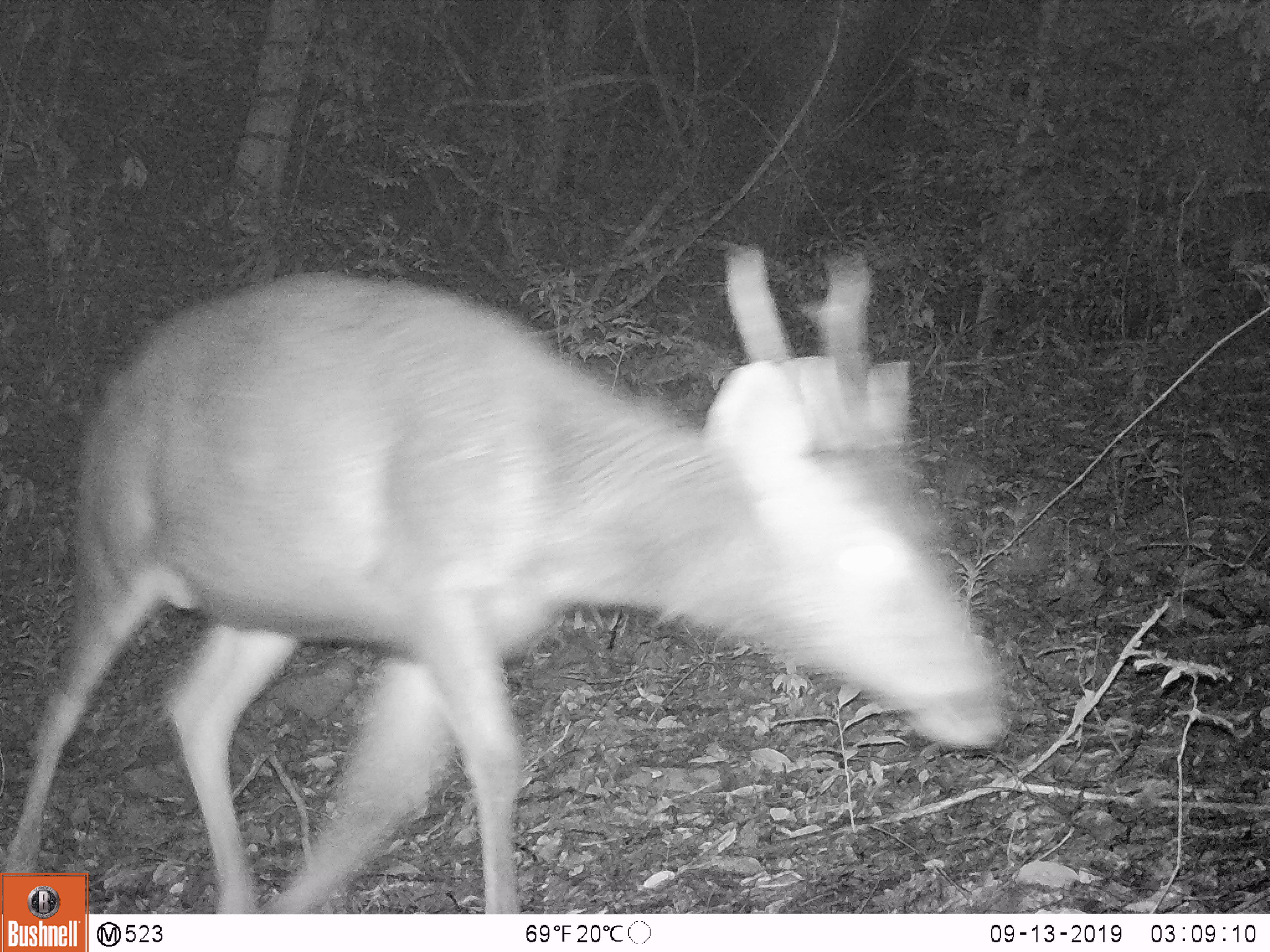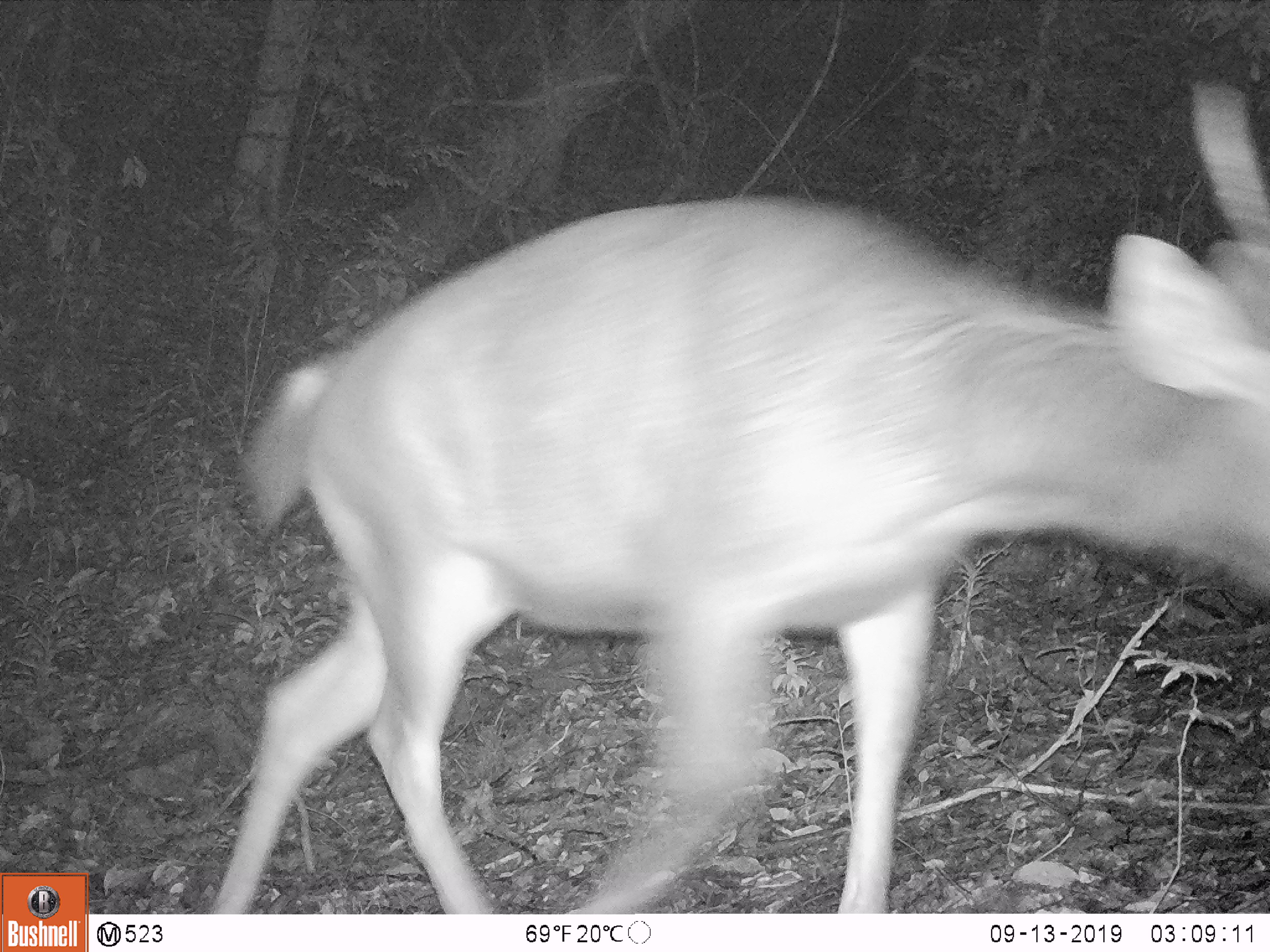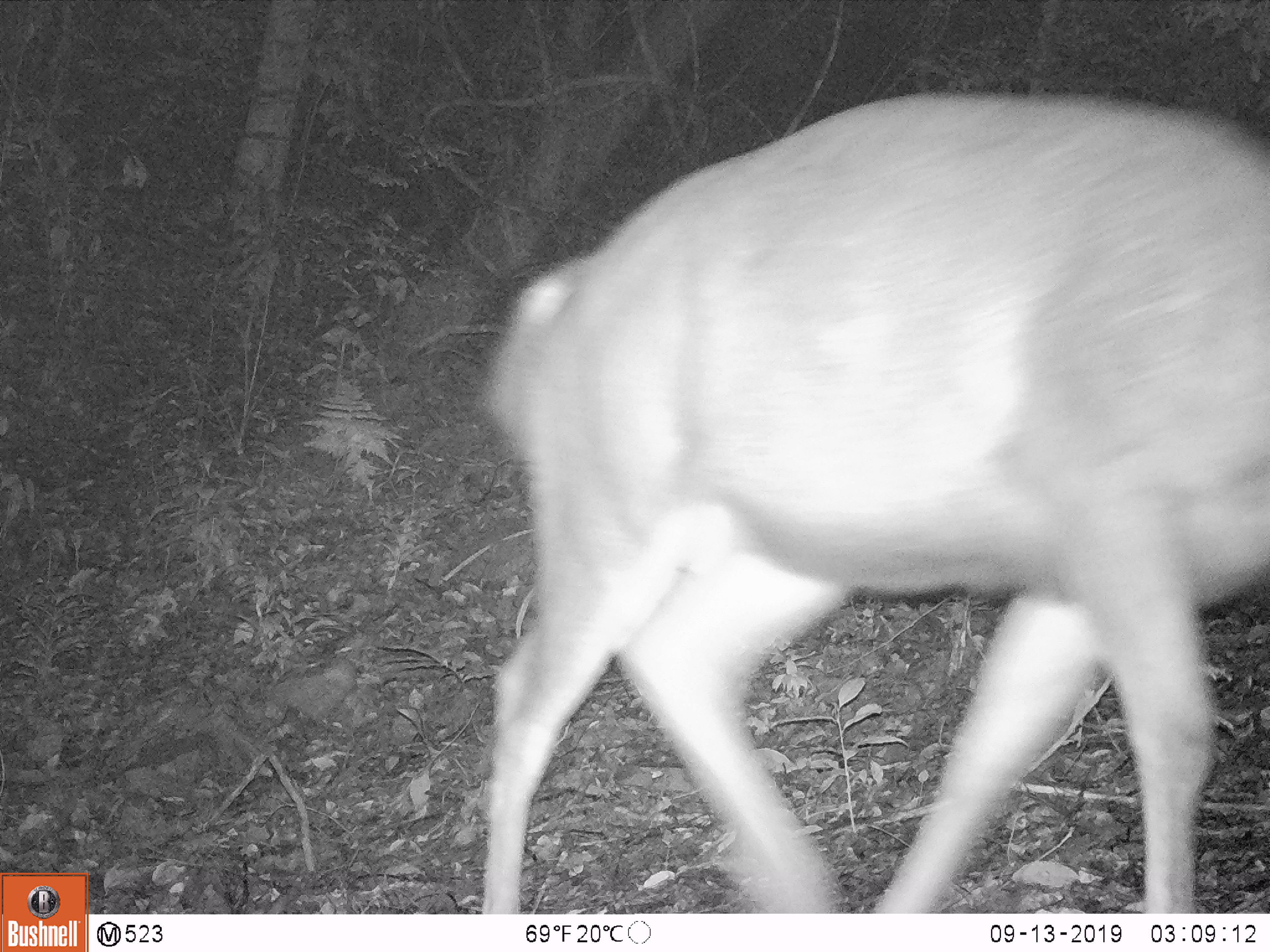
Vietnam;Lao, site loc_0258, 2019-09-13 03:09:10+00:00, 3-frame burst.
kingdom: Animalia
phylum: Chordata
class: Mammalia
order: Artiodactyla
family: Cervidae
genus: Rusa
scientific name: Rusa unicolor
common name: sambar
Sambar (Rusa unicolor). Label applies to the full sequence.